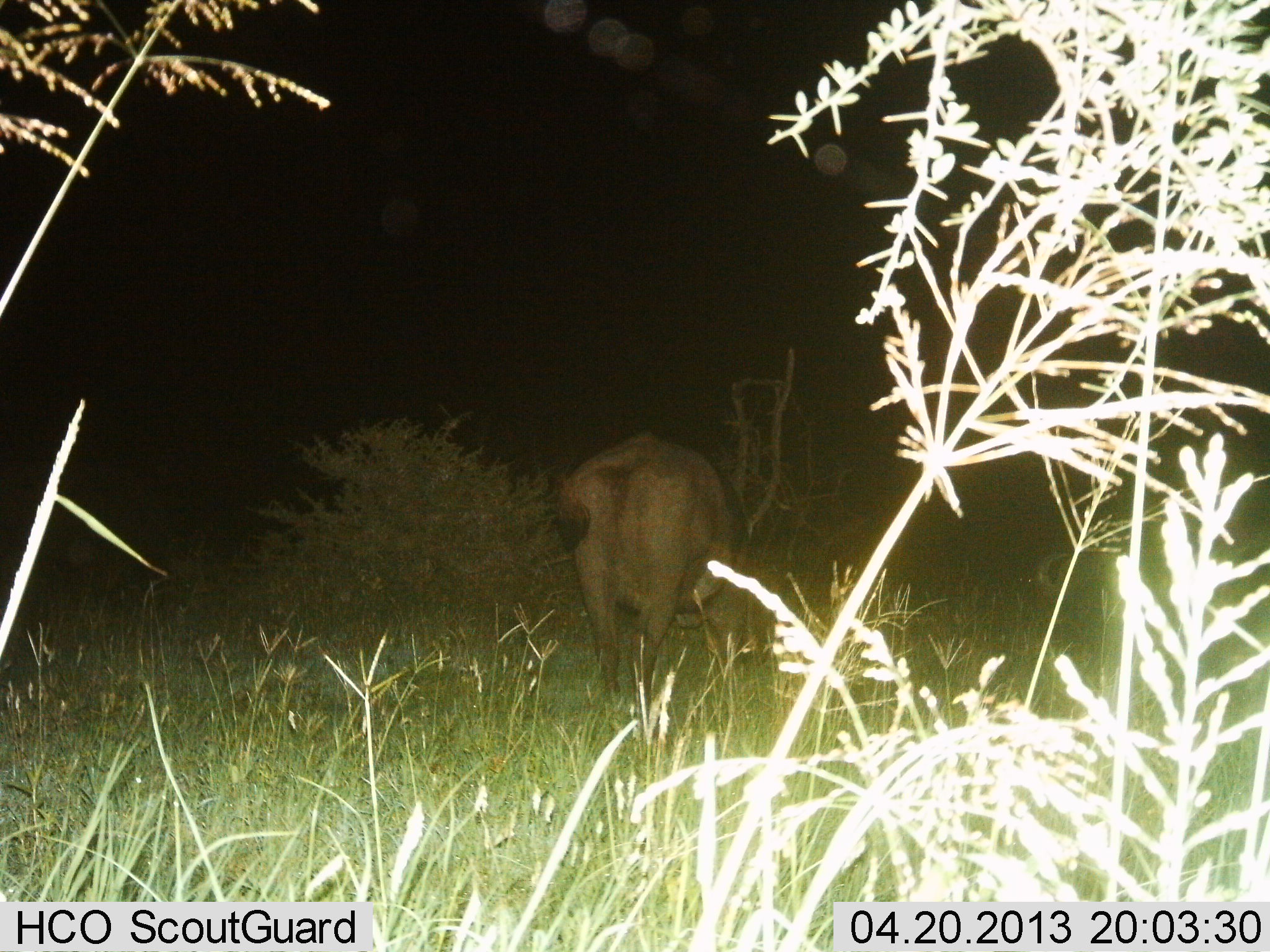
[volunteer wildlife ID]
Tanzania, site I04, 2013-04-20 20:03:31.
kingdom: Animalia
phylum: Chordata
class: Mammalia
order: Artiodactyla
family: Bovidae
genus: Syncerus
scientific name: Syncerus caffer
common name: cape buffalo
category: buffalo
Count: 1.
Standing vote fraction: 38%.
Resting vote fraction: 6%.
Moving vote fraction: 12%.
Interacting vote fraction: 0%.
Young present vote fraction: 0%.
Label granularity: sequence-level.